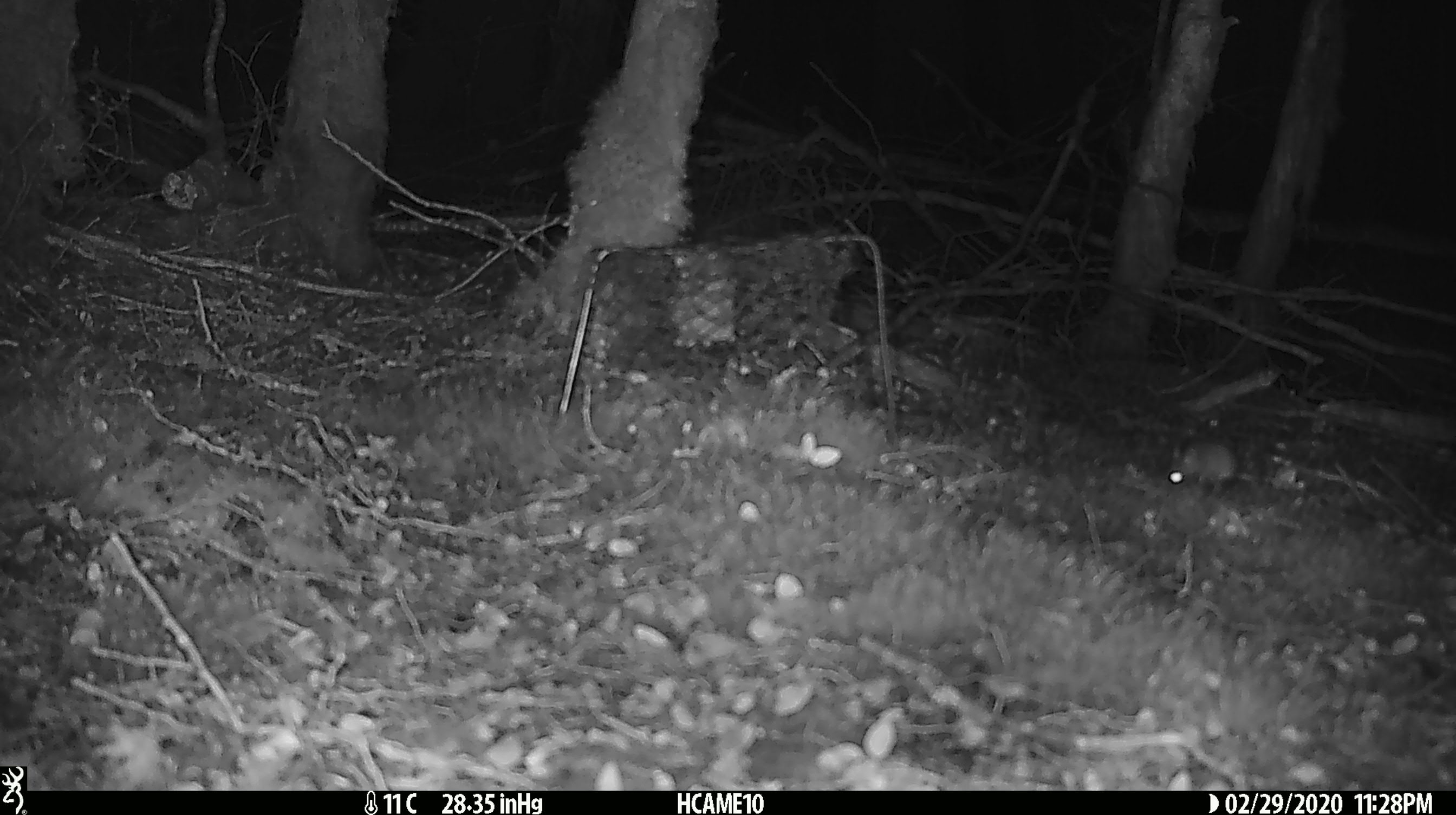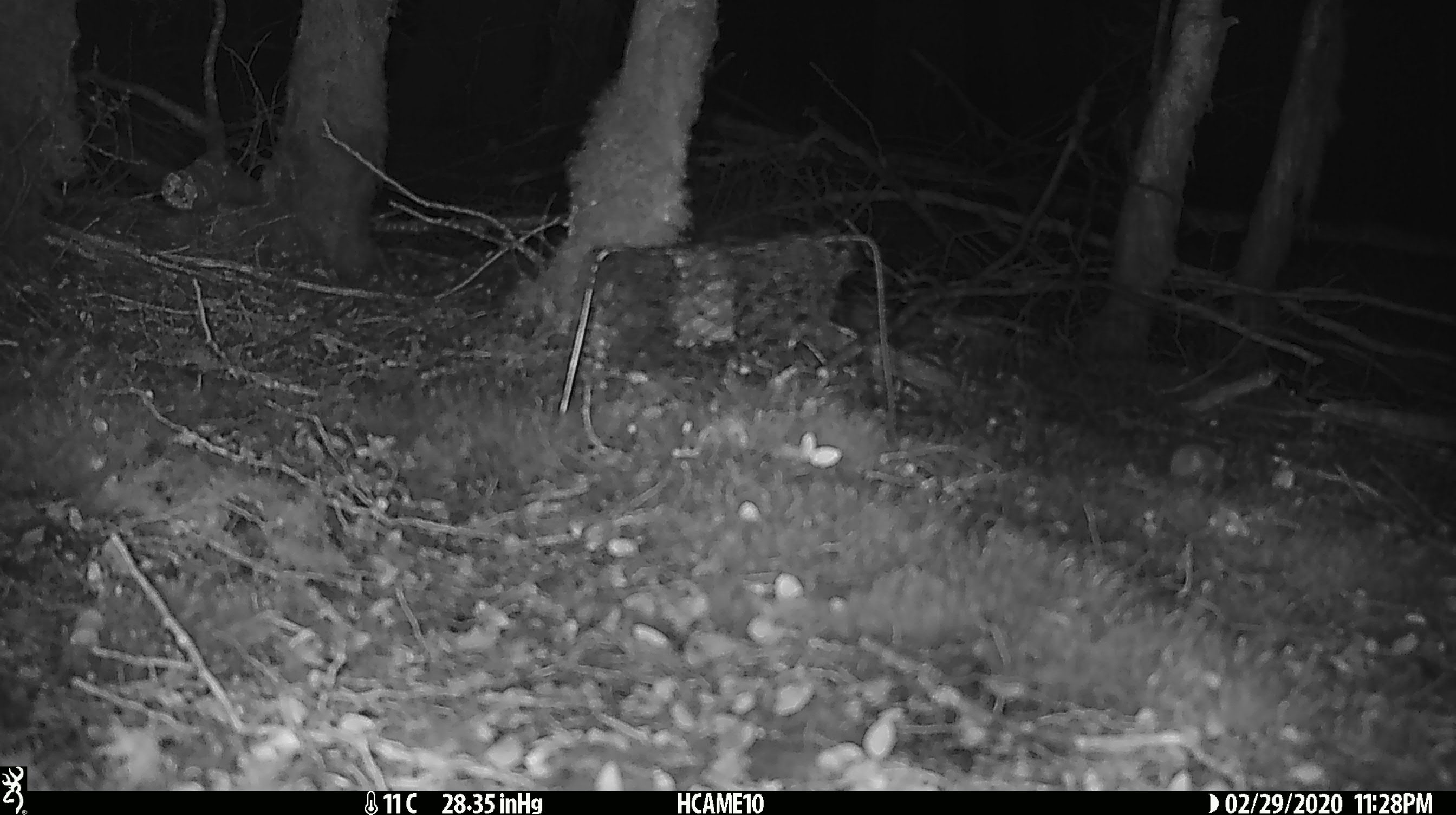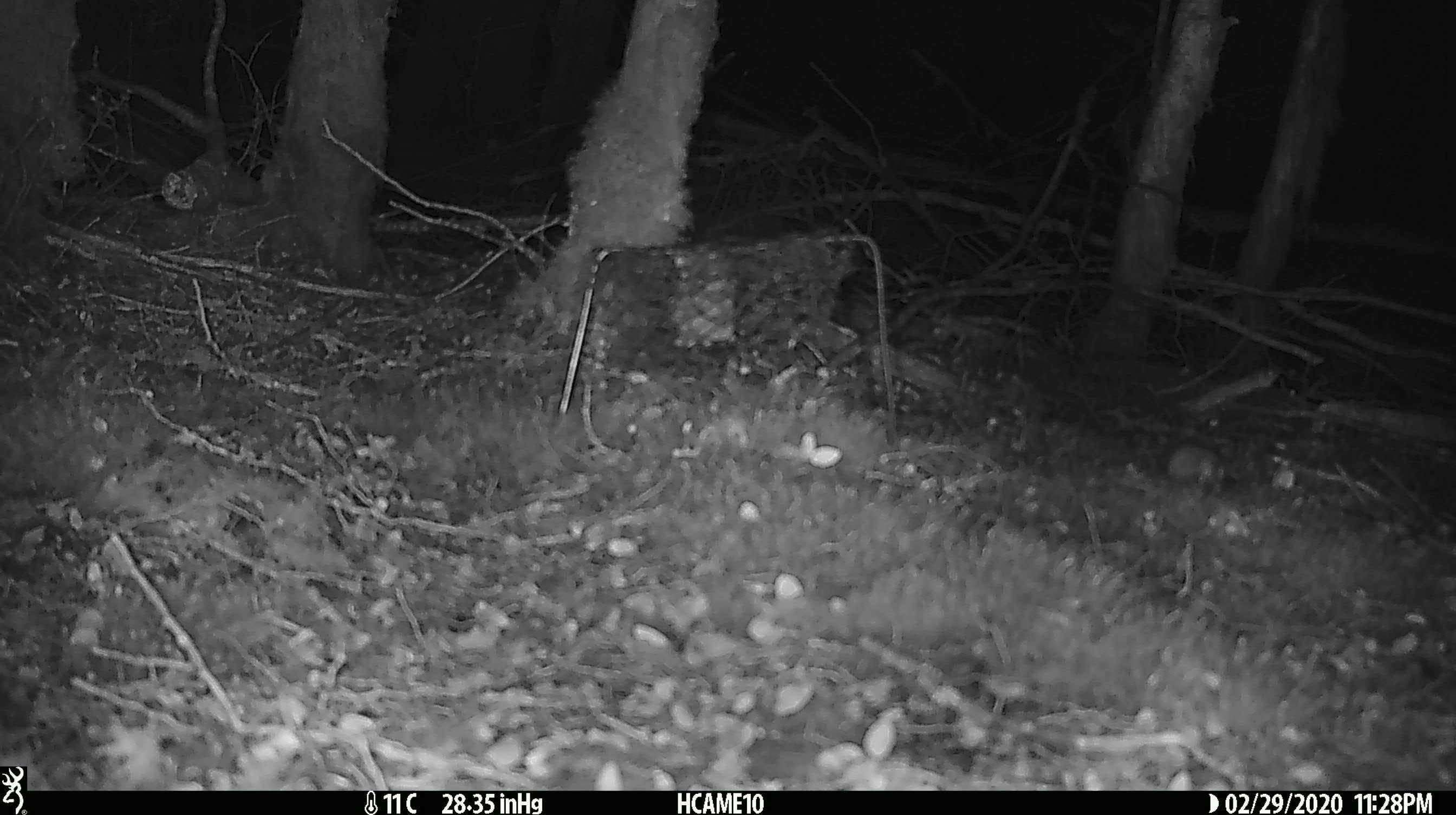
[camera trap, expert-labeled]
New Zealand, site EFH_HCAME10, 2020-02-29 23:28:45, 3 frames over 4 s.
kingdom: Animalia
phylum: Chordata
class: Mammalia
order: Rodentia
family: Muridae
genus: Mus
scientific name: Mus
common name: mouse